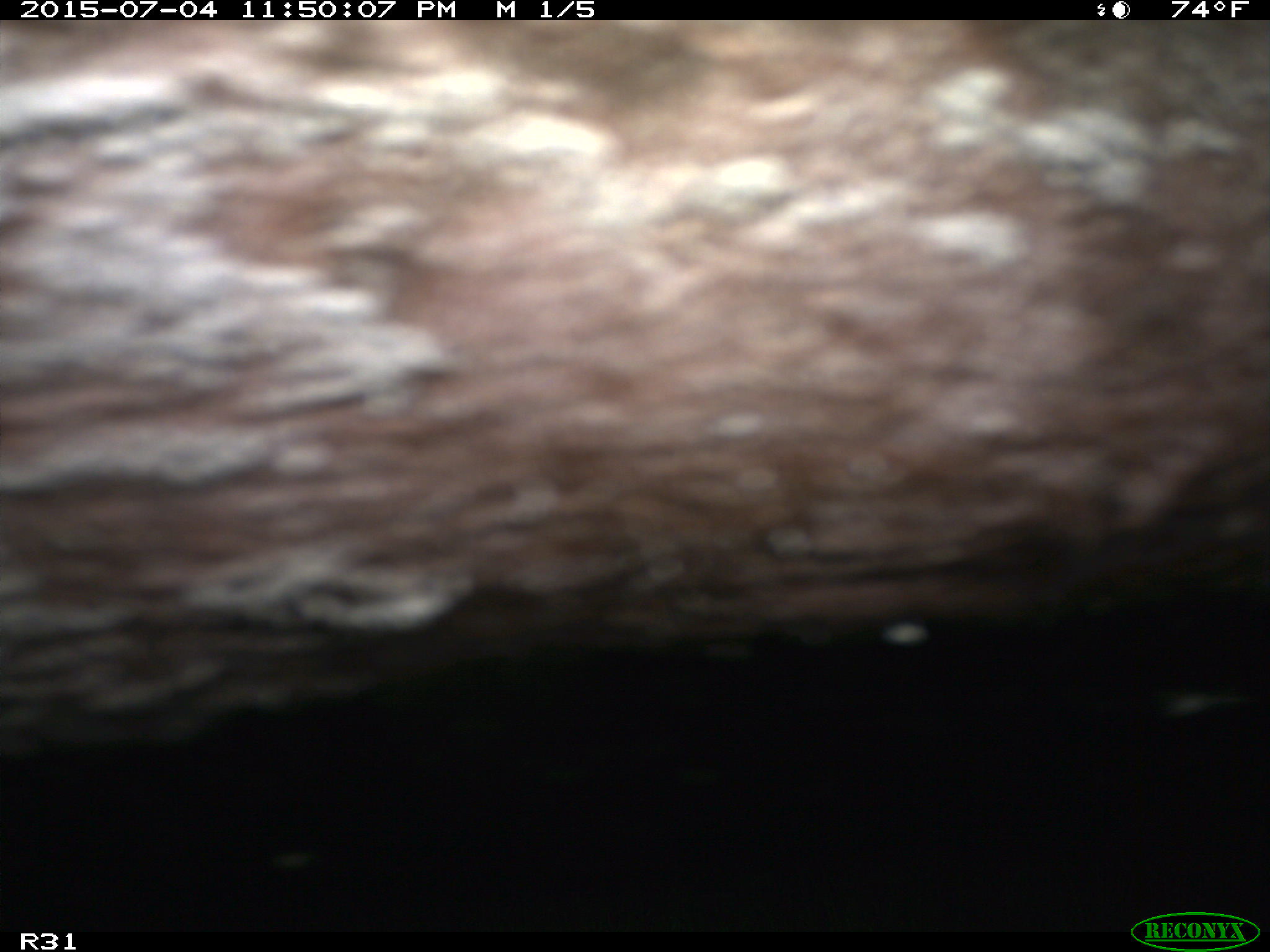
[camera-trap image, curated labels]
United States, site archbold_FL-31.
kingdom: Animalia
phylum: Chordata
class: Mammalia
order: Artiodactyla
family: Bovidae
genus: Bos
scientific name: Bos taurus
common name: domestic cow